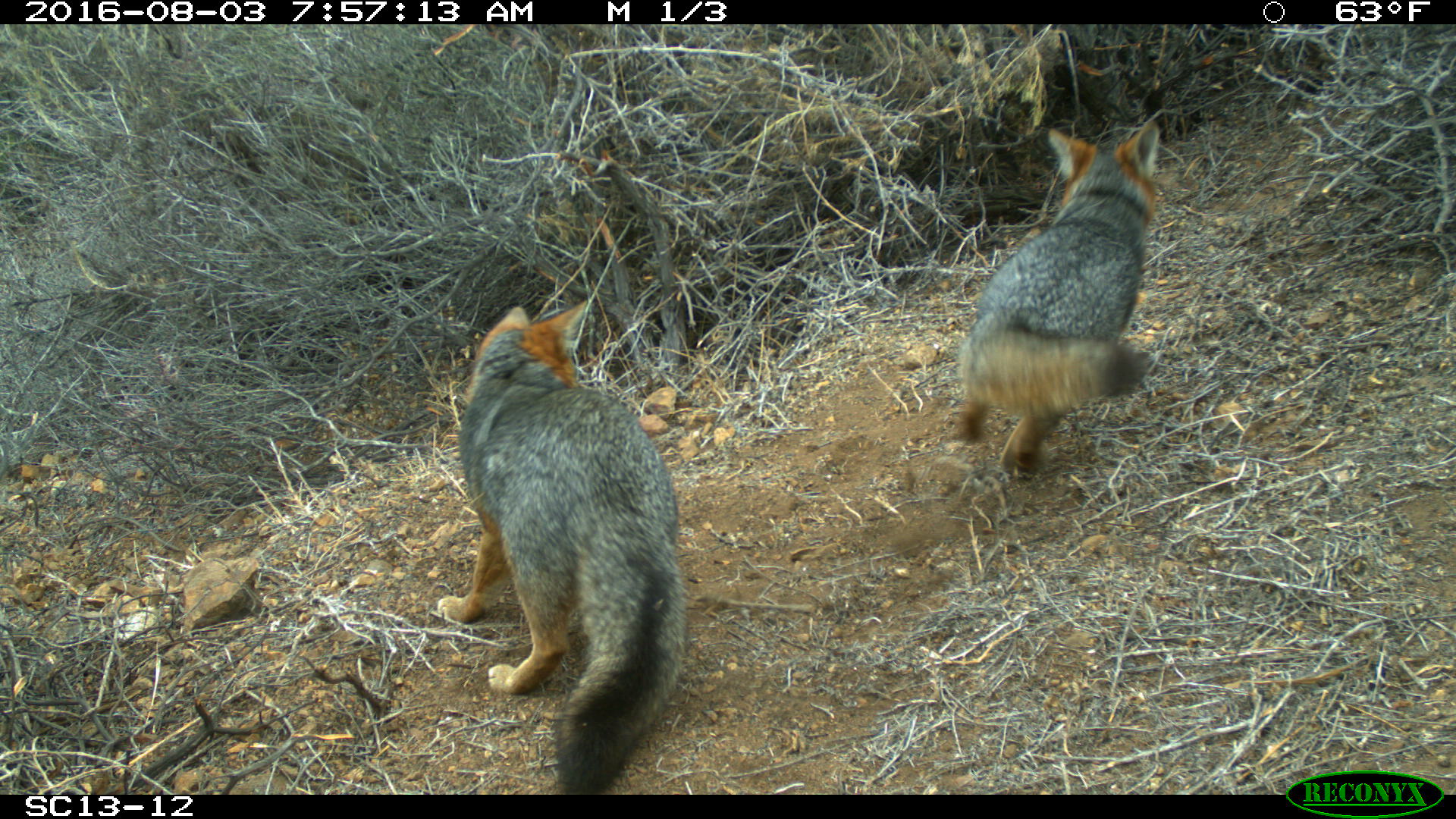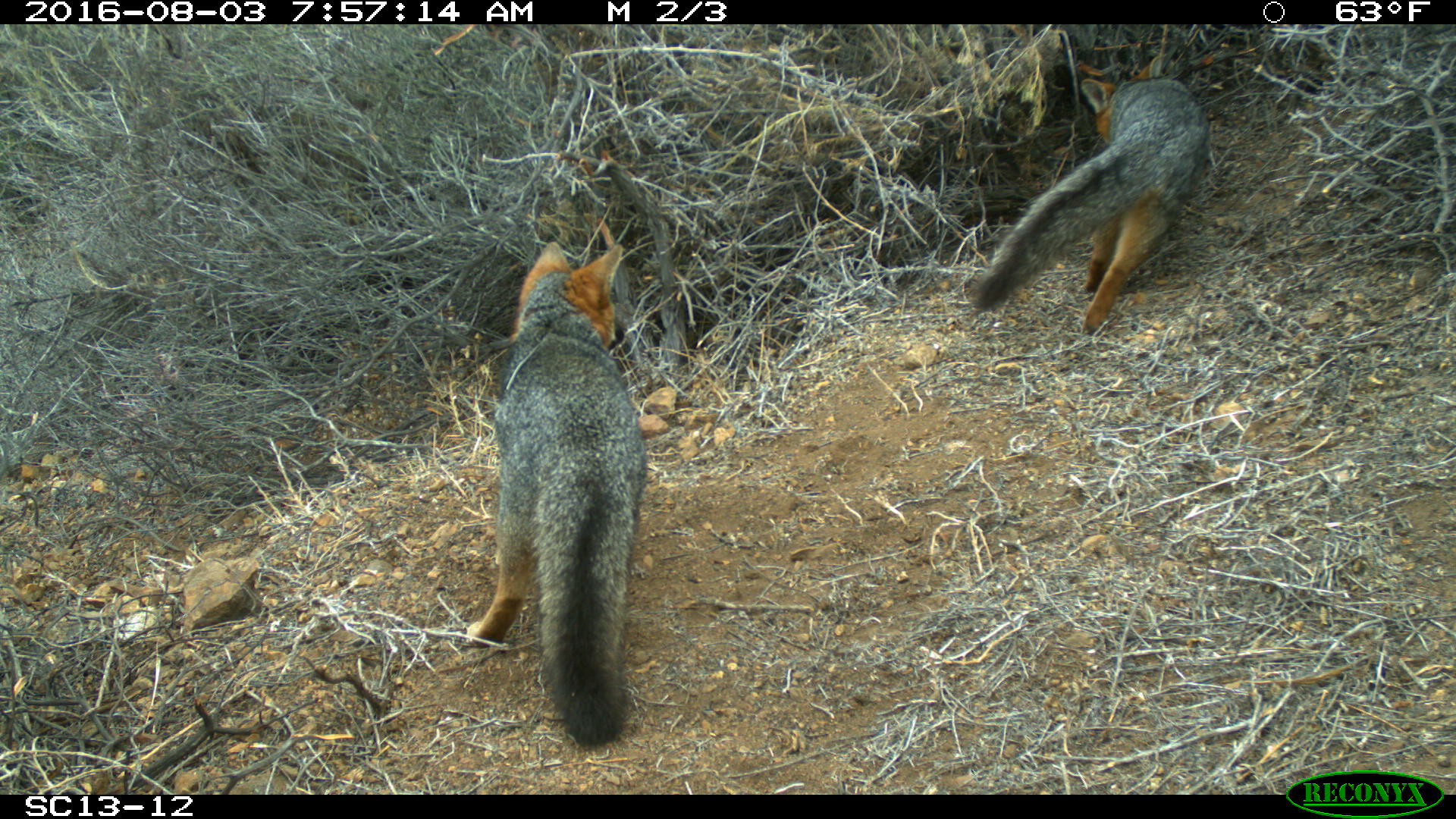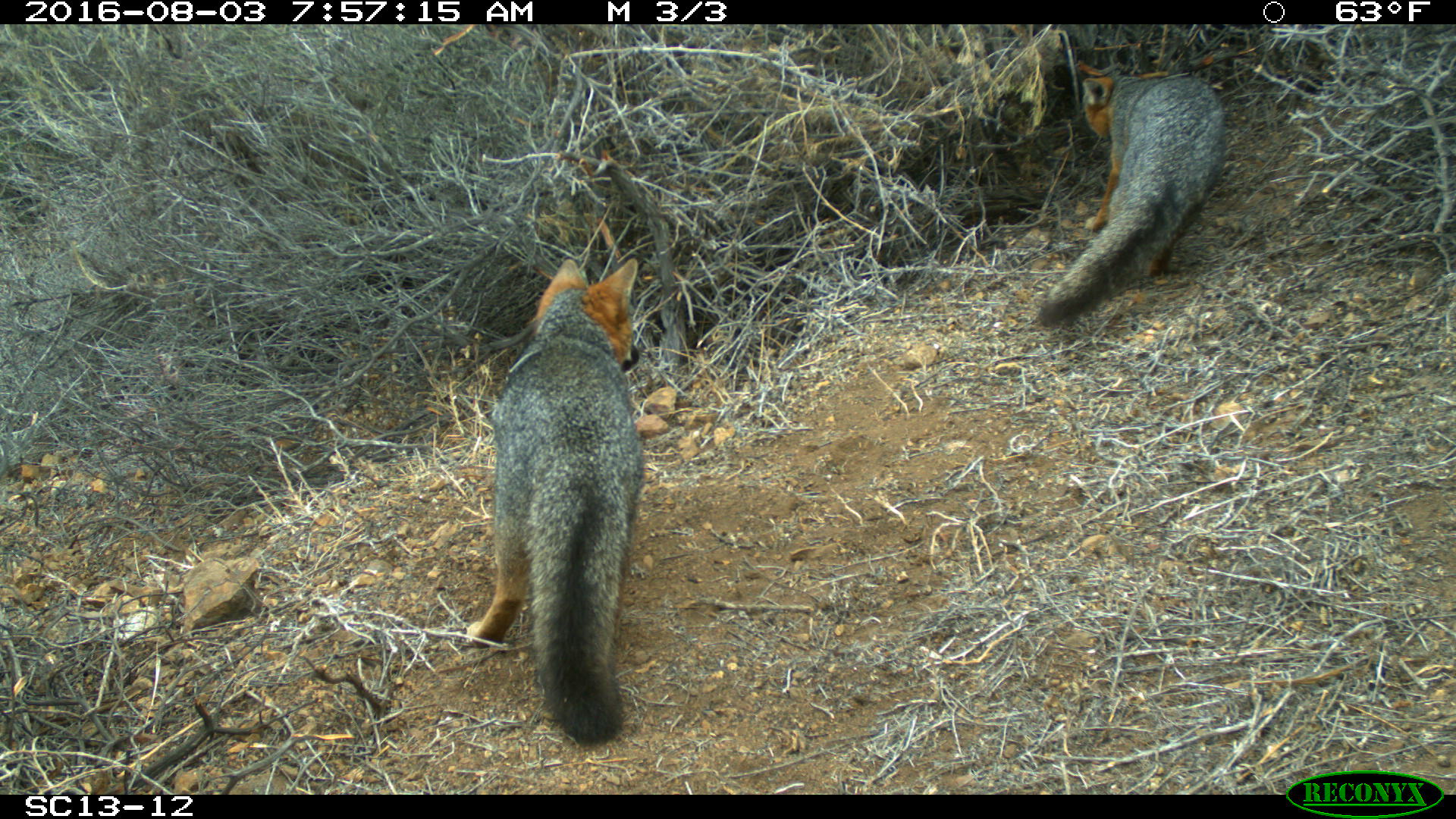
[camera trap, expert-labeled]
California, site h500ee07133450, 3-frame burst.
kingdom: Animalia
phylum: Chordata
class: Mammalia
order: Carnivora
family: Canidae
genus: Urocyon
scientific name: Urocyon littoralis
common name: island fox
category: fox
Fox (island fox) (Urocyon littoralis).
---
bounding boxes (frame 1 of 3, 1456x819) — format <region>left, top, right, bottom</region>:
fox: <region>437, 298, 689, 794</region>; <region>955, 117, 1159, 480</region>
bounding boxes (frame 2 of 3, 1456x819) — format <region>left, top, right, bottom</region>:
fox: <region>464, 237, 648, 745</region>; <region>962, 54, 1209, 336</region>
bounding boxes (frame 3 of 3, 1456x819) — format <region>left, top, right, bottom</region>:
fox: <region>466, 257, 642, 747</region>; <region>1033, 60, 1226, 328</region>